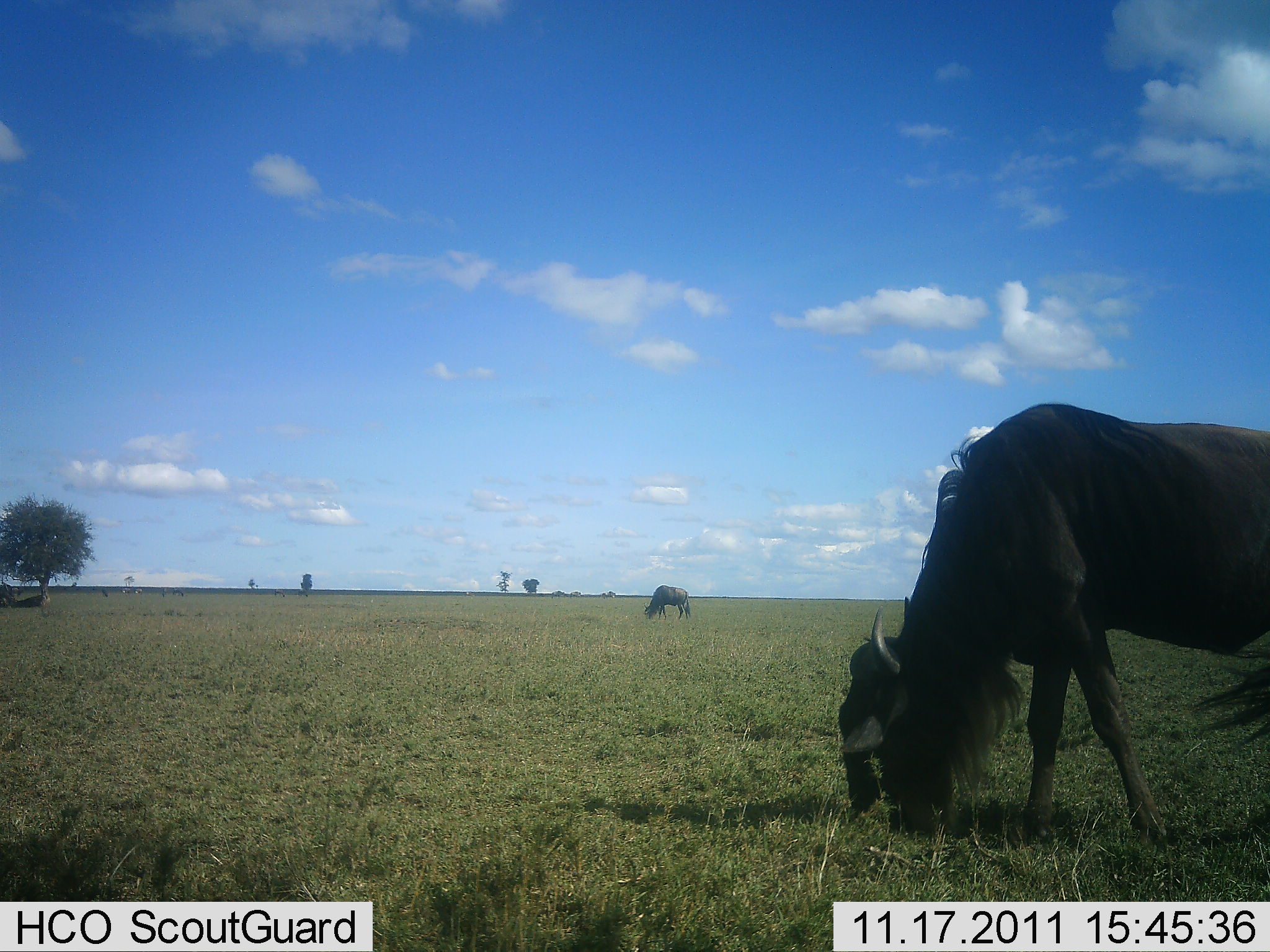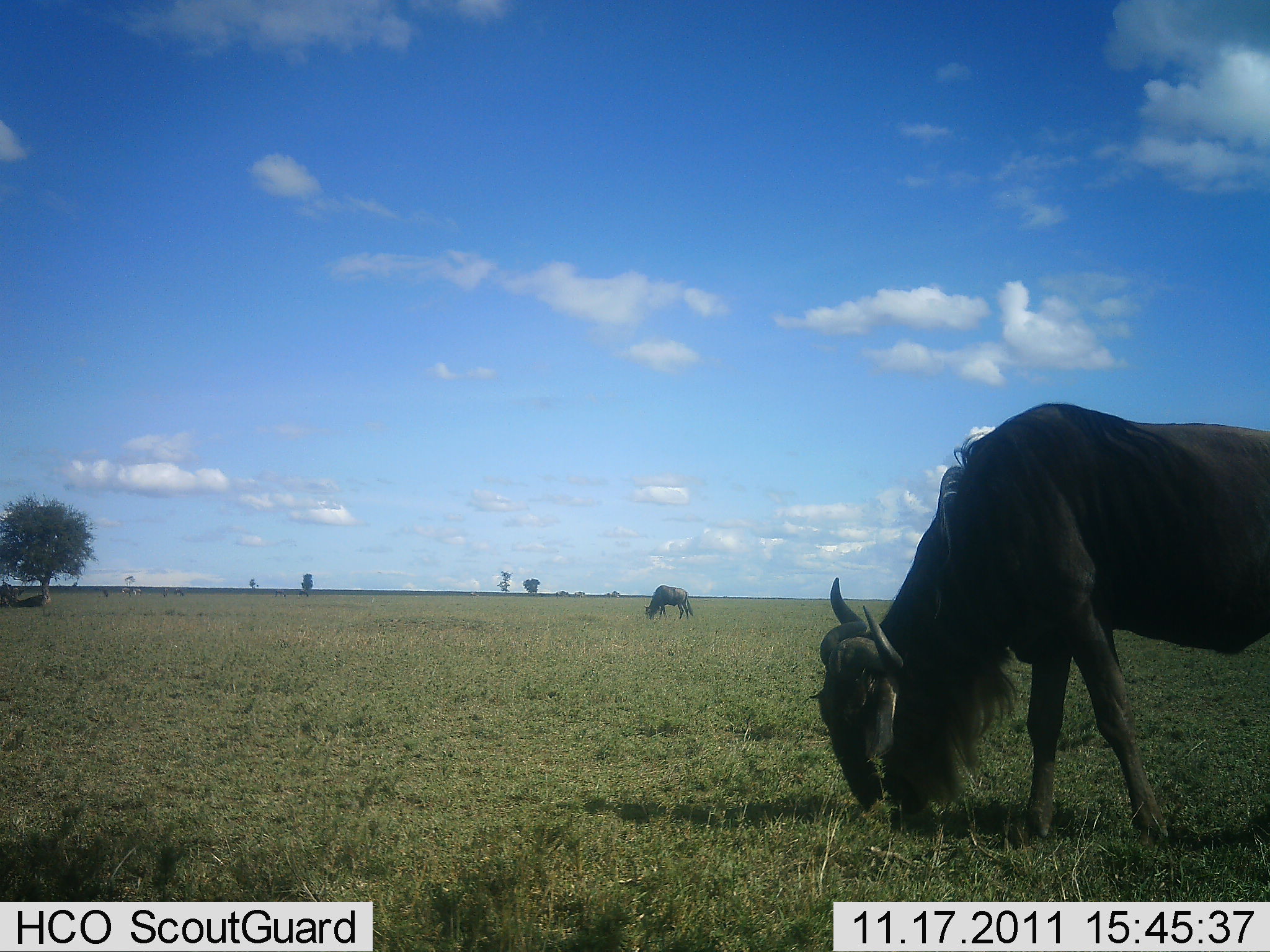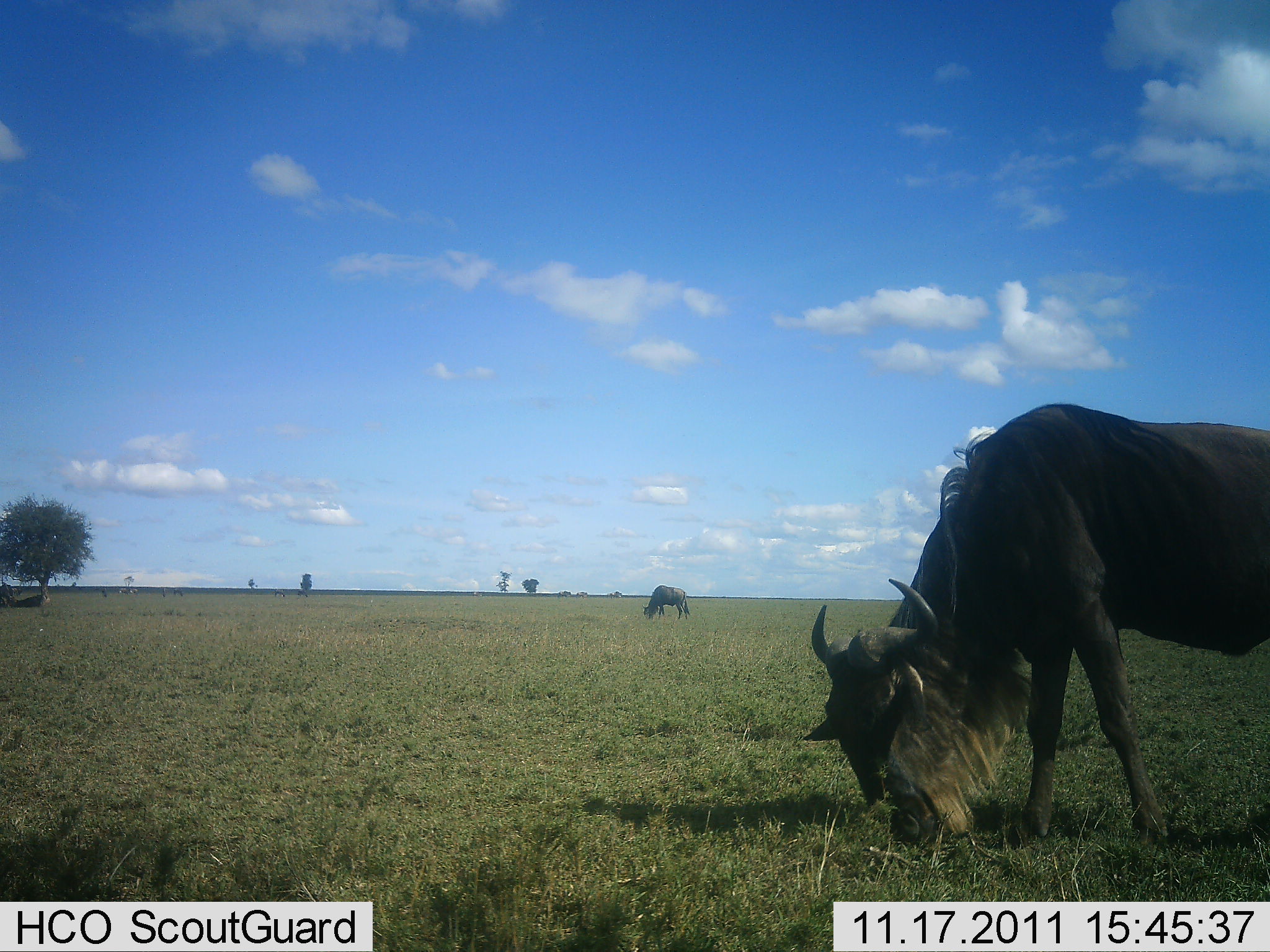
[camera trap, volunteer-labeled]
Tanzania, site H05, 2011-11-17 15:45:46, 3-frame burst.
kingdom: Animalia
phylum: Chordata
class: Mammalia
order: Artiodactyla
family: Bovidae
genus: Connochaetes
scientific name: Connochaetes taurinus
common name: blue wildebeest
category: wildebeest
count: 2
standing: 13%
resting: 0%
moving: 0%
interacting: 0%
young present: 0%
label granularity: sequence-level